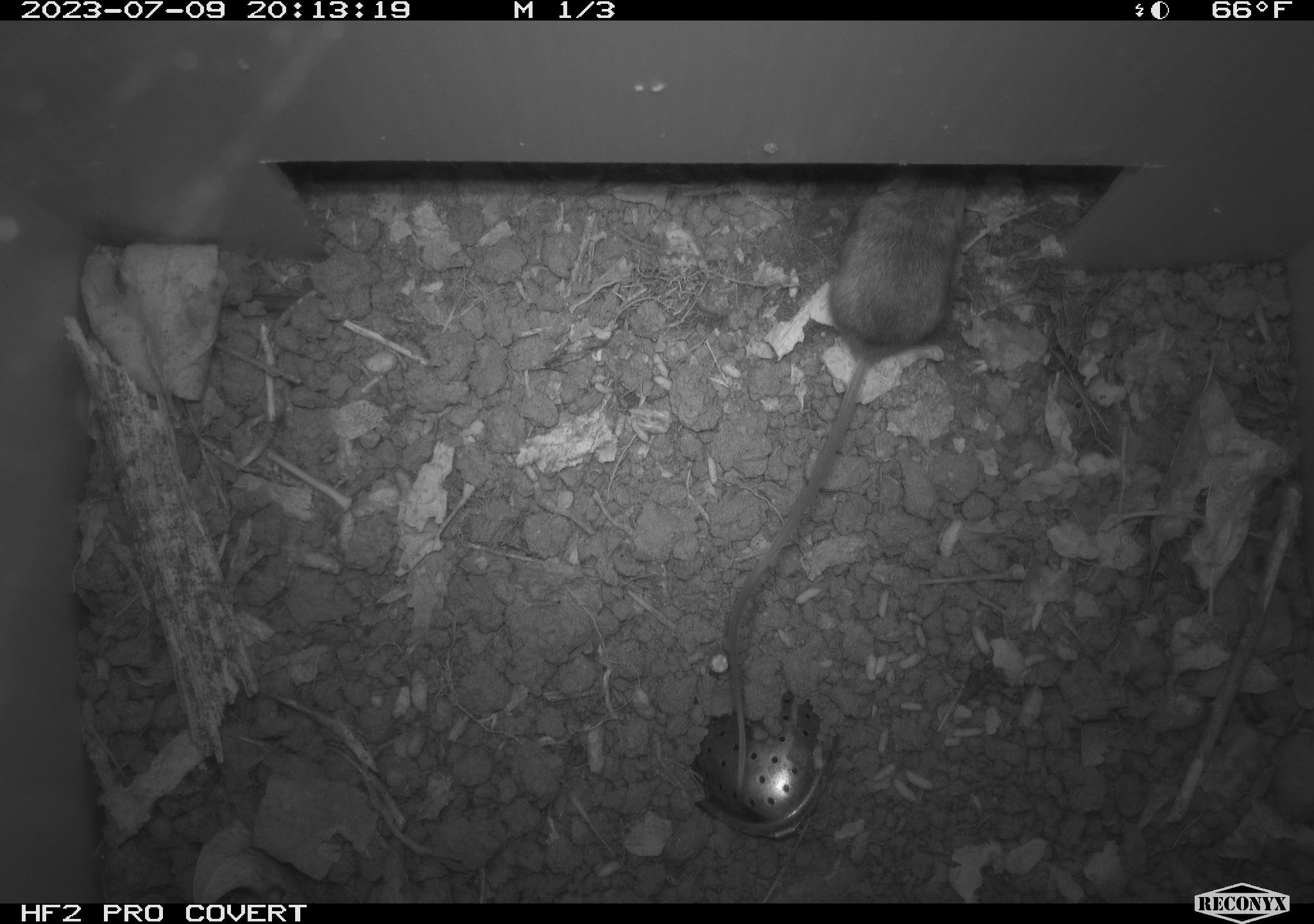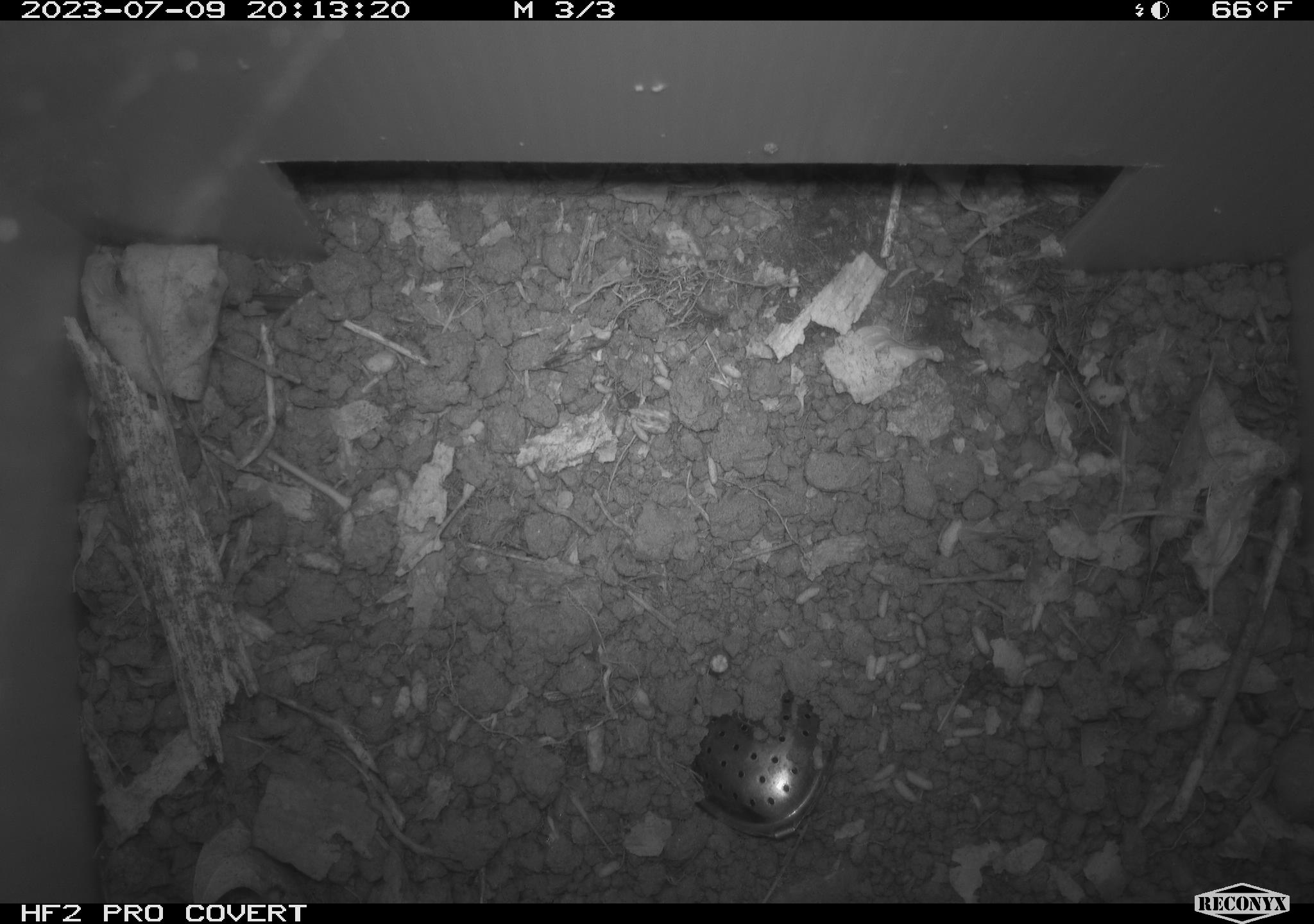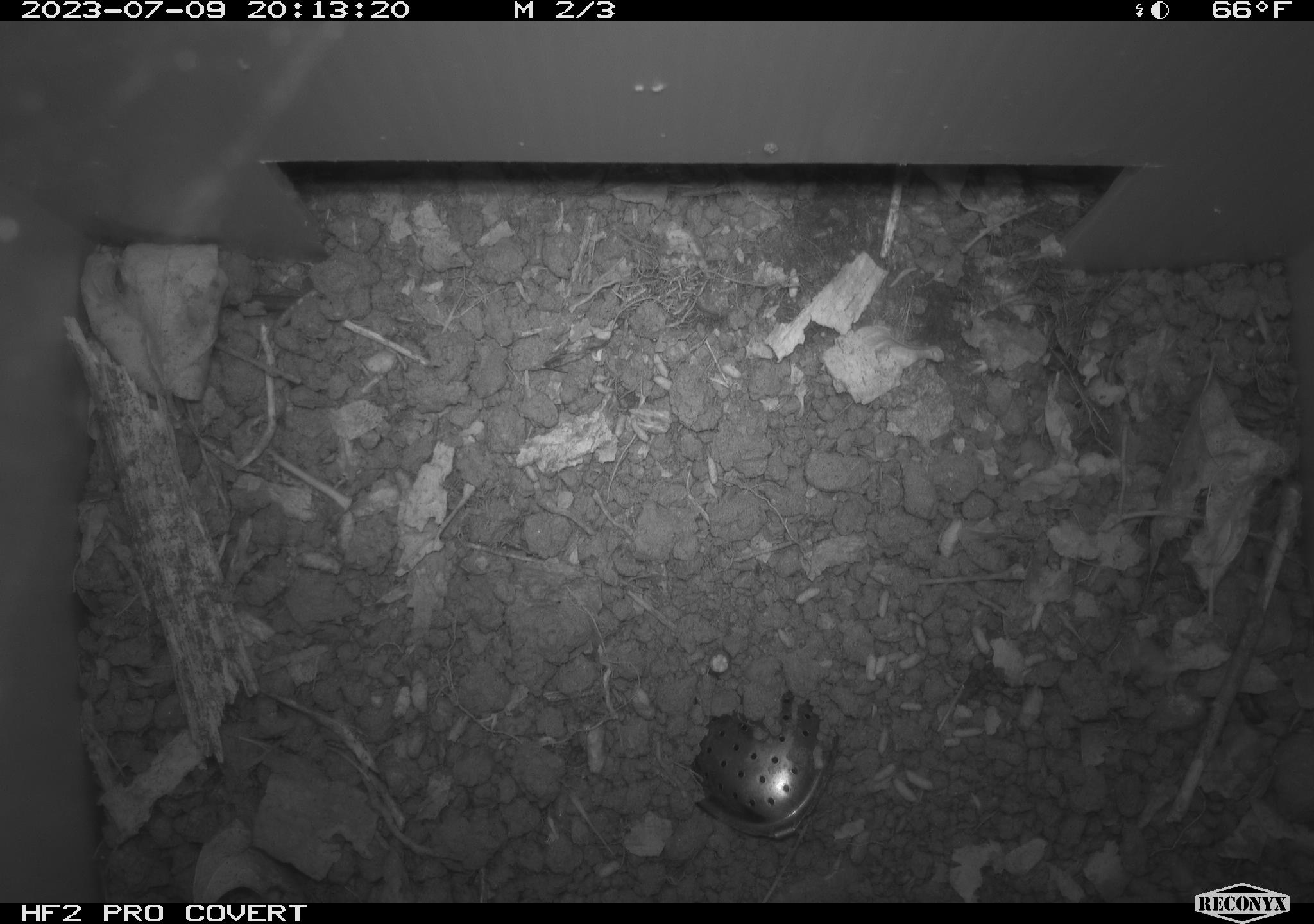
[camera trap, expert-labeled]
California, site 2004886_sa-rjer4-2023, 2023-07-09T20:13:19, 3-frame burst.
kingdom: Animalia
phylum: Chordata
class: Mammalia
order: Rodentia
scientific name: Rodentia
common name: mouse species